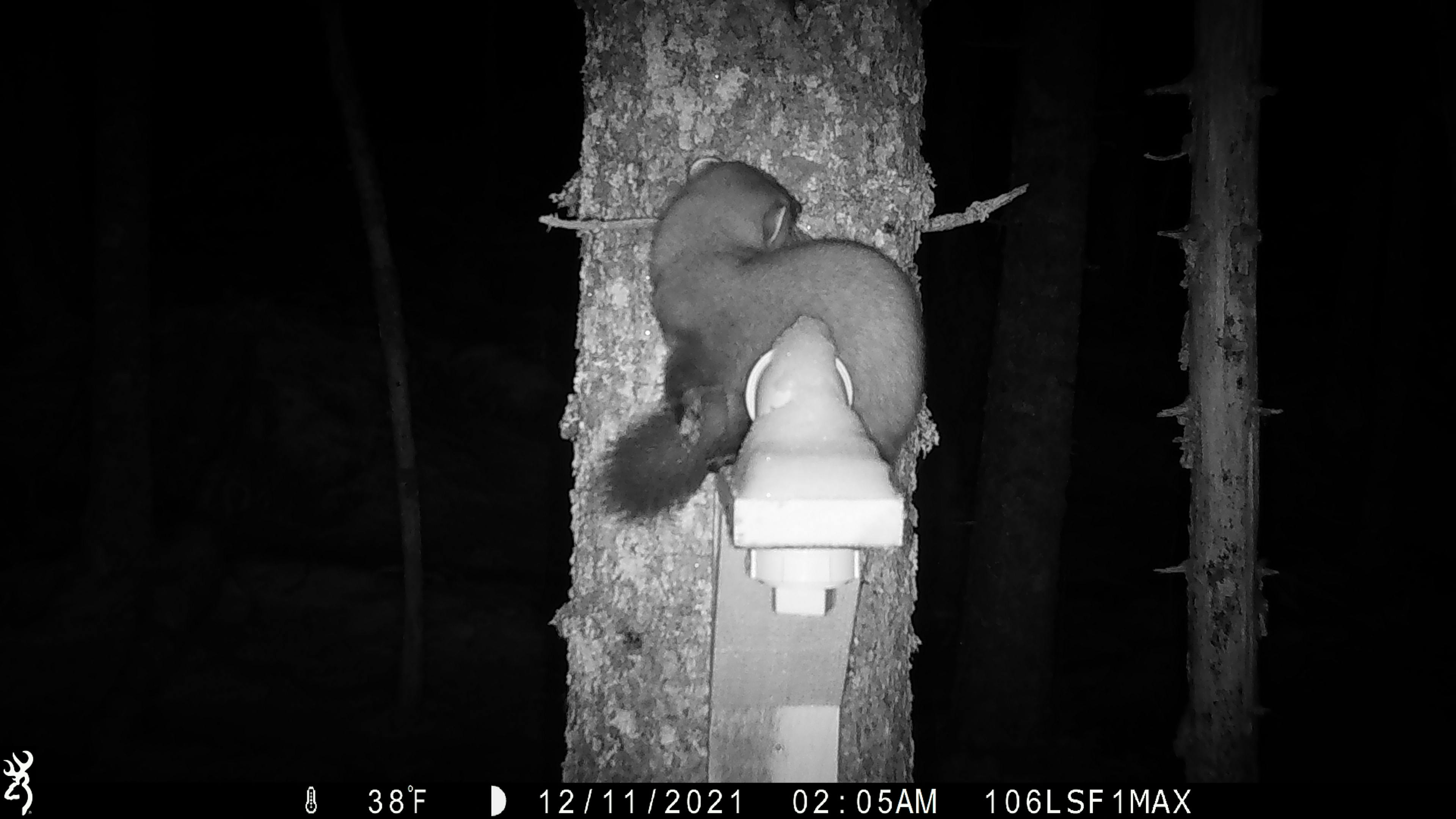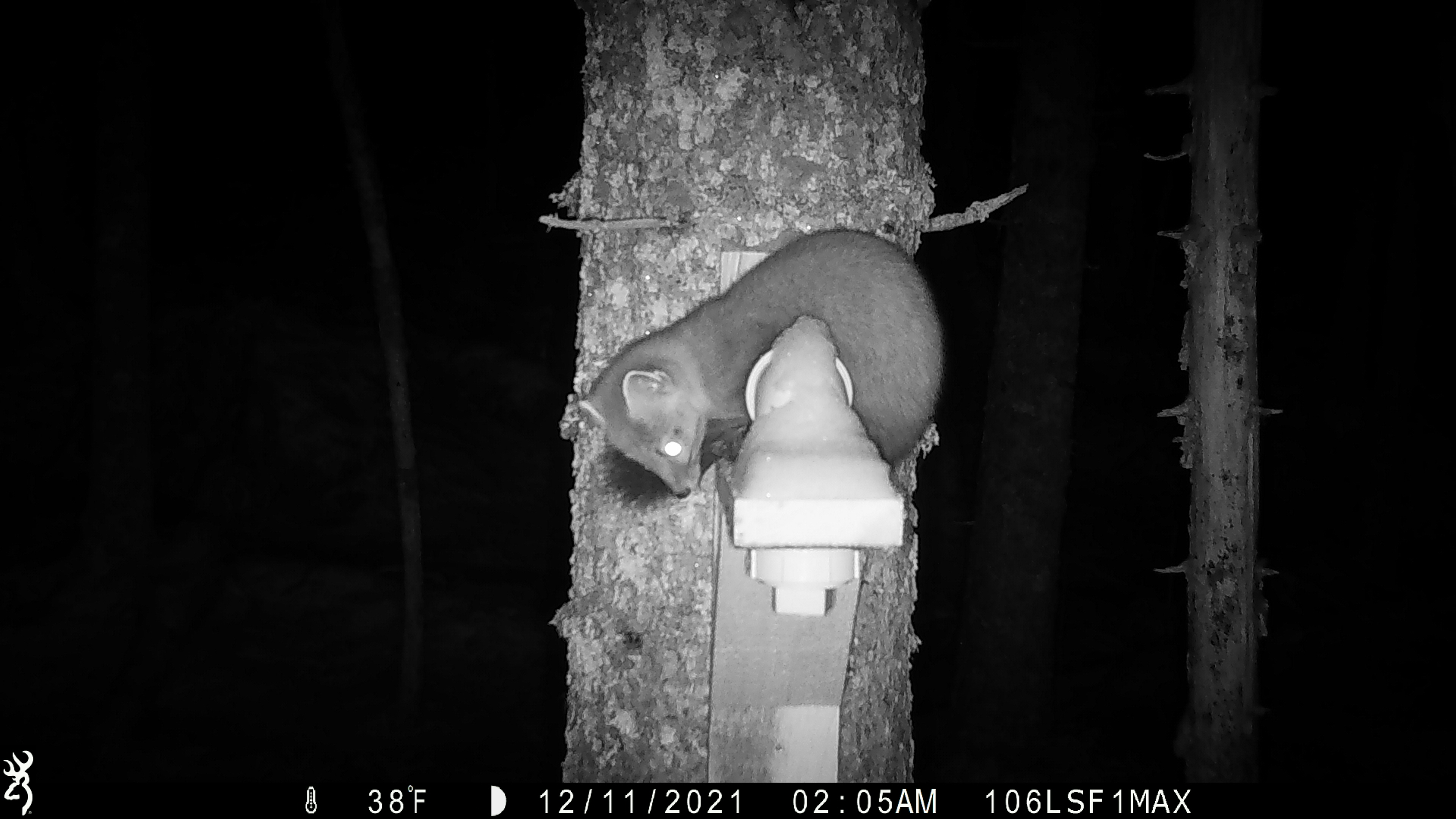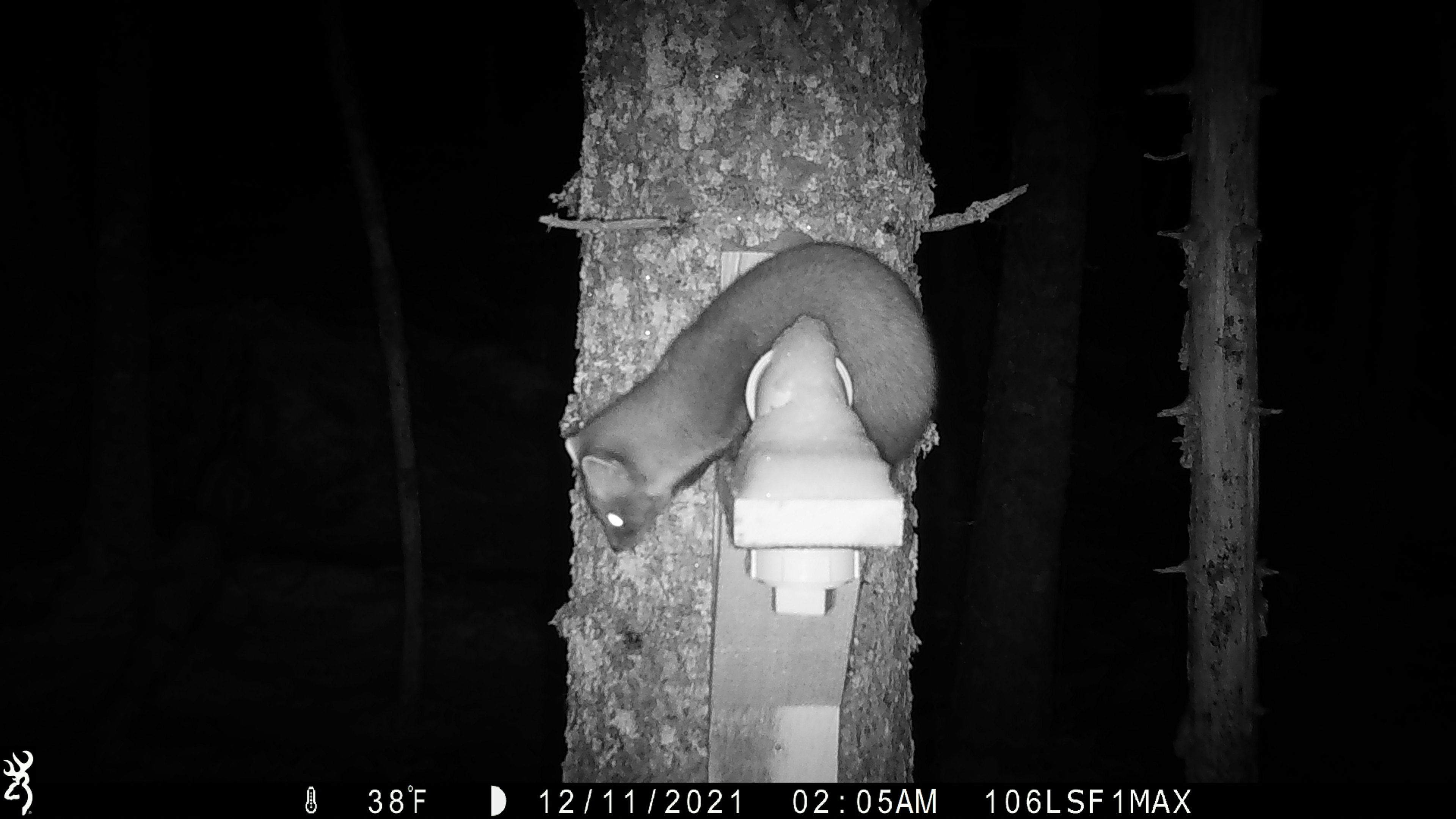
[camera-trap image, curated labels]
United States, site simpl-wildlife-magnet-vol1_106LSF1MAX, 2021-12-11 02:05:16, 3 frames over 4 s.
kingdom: Animalia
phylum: Chordata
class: Mammalia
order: Carnivora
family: Mustelidae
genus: Martes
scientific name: Martes americana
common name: american marten